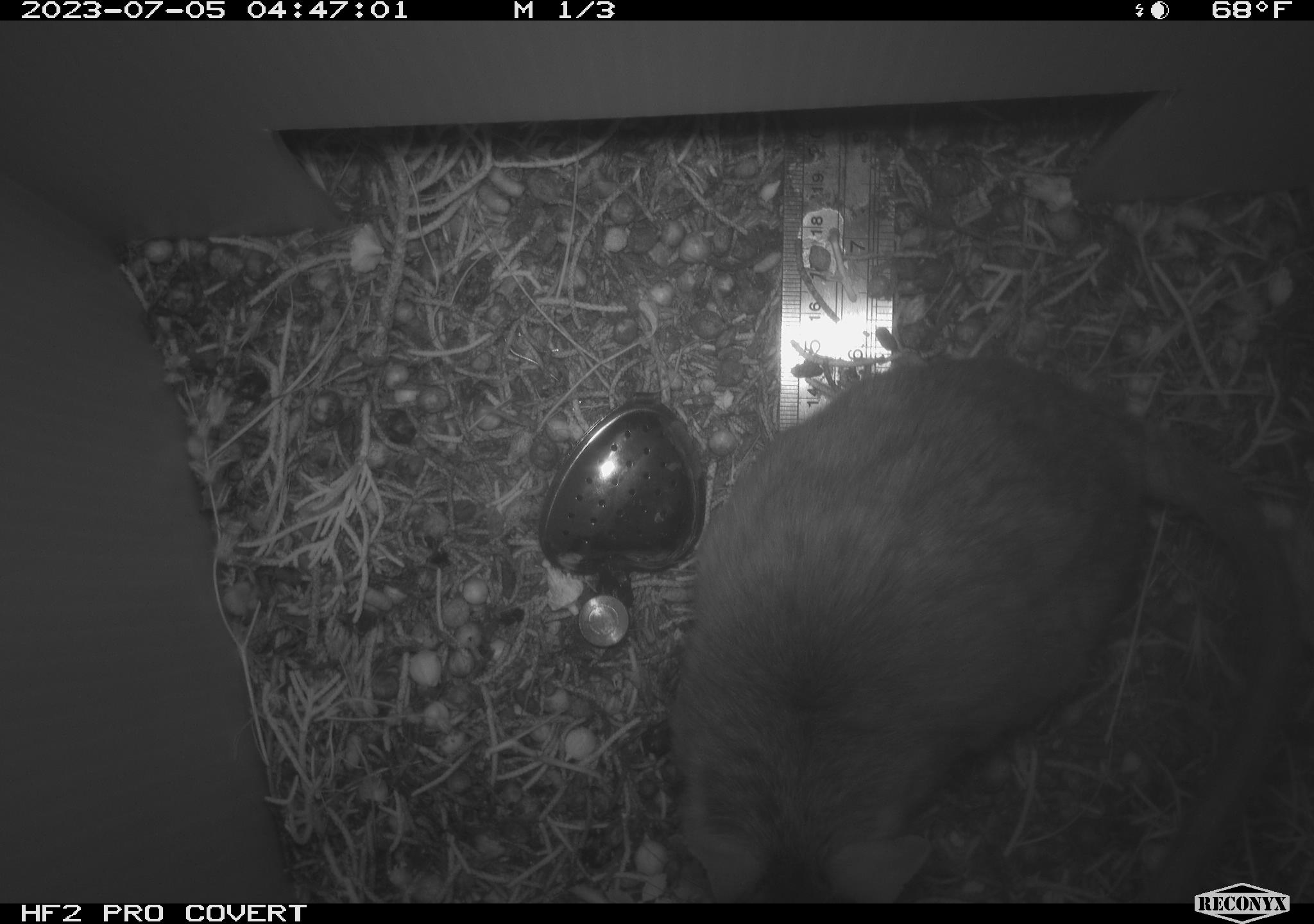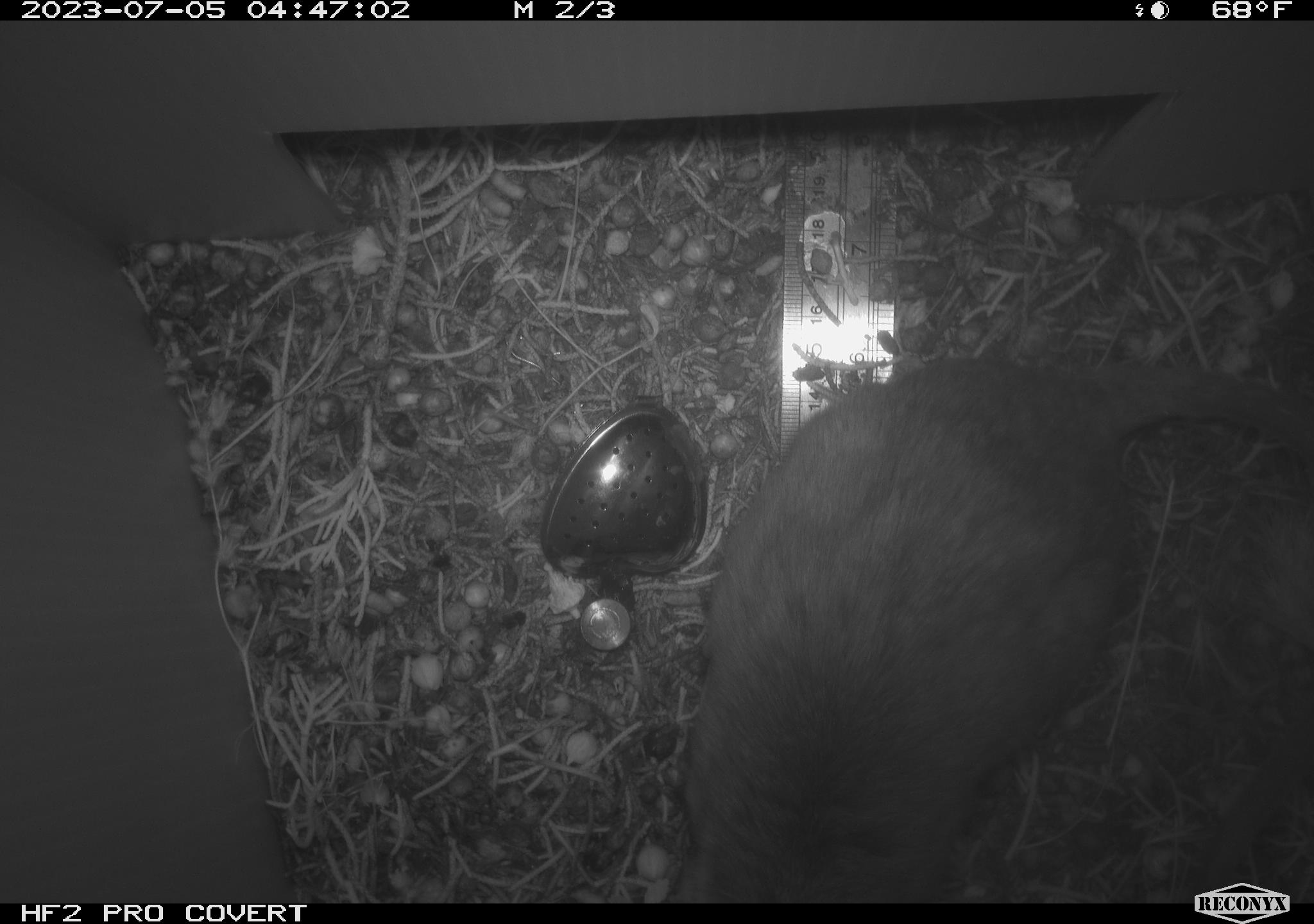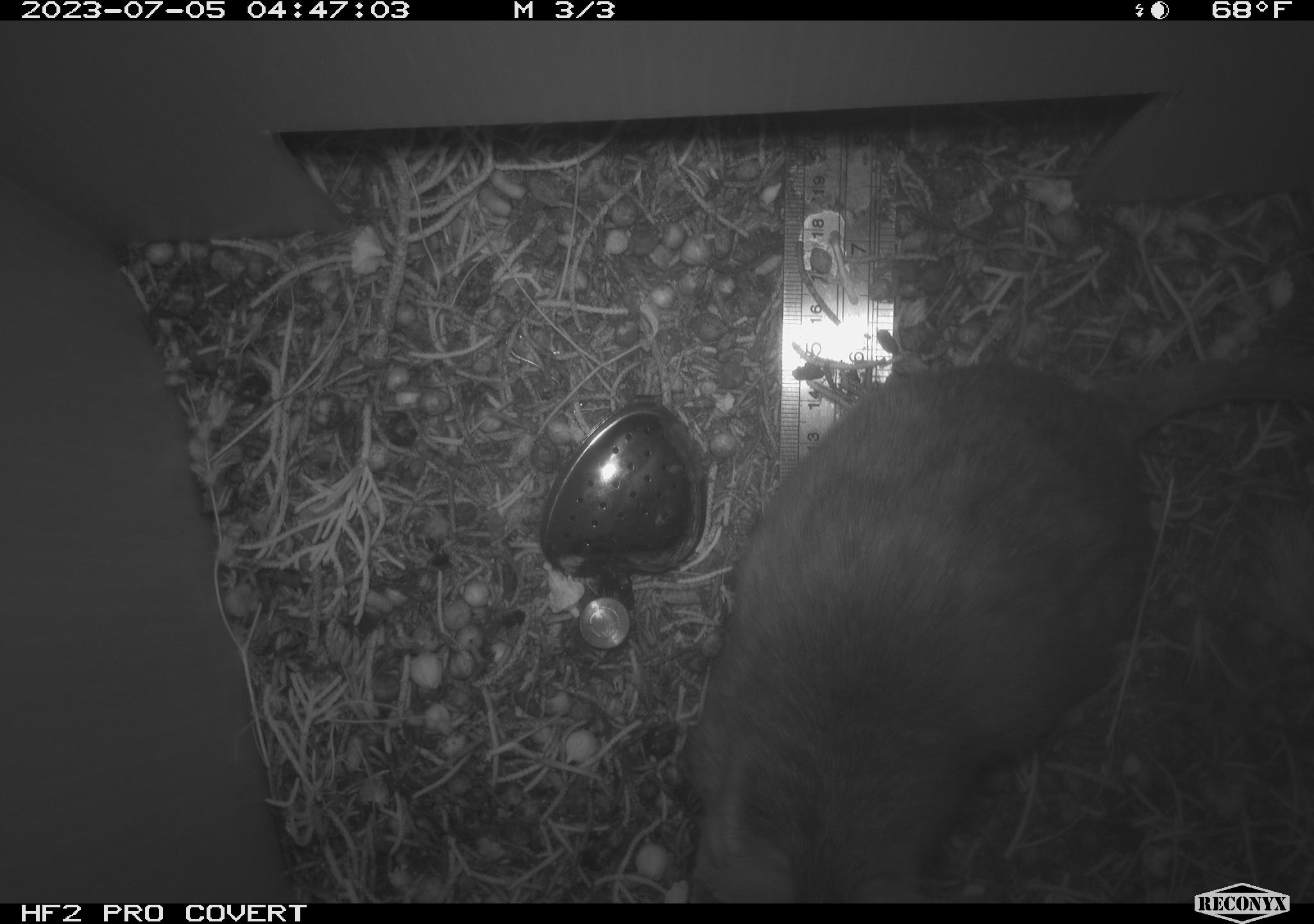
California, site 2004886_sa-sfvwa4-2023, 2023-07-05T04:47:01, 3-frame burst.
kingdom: Animalia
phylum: Chordata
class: Mammalia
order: Rodentia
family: Cricetidae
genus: Neotoma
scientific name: Neotoma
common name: pack rat or woodrat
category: neotoma species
Neotoma species (pack rat or woodrat) (Neotoma).